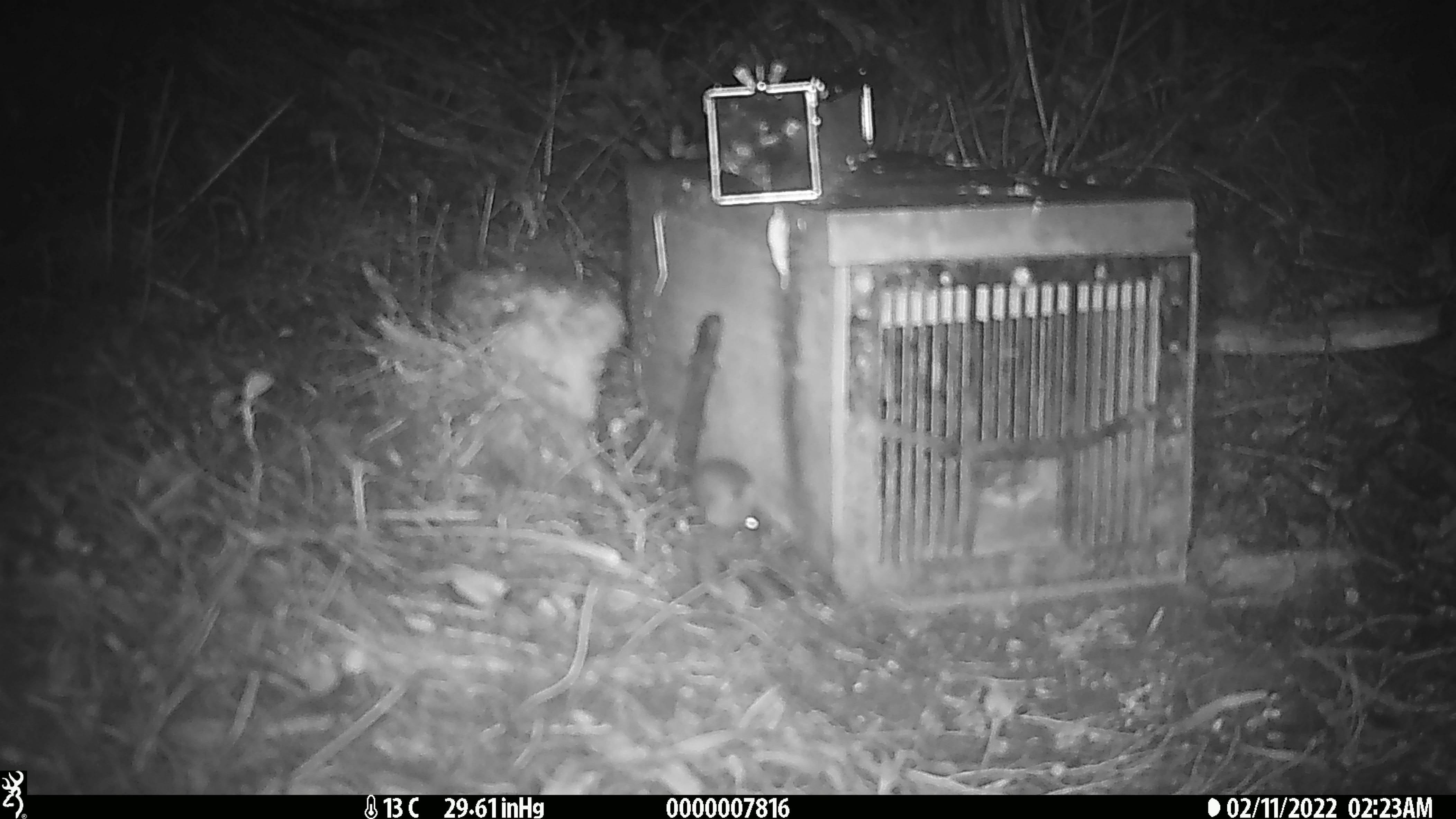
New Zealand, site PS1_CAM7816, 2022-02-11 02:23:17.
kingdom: Animalia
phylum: Chordata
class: Mammalia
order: Rodentia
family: Muridae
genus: Mus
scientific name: Mus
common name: mouse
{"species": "mouse (Mus)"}